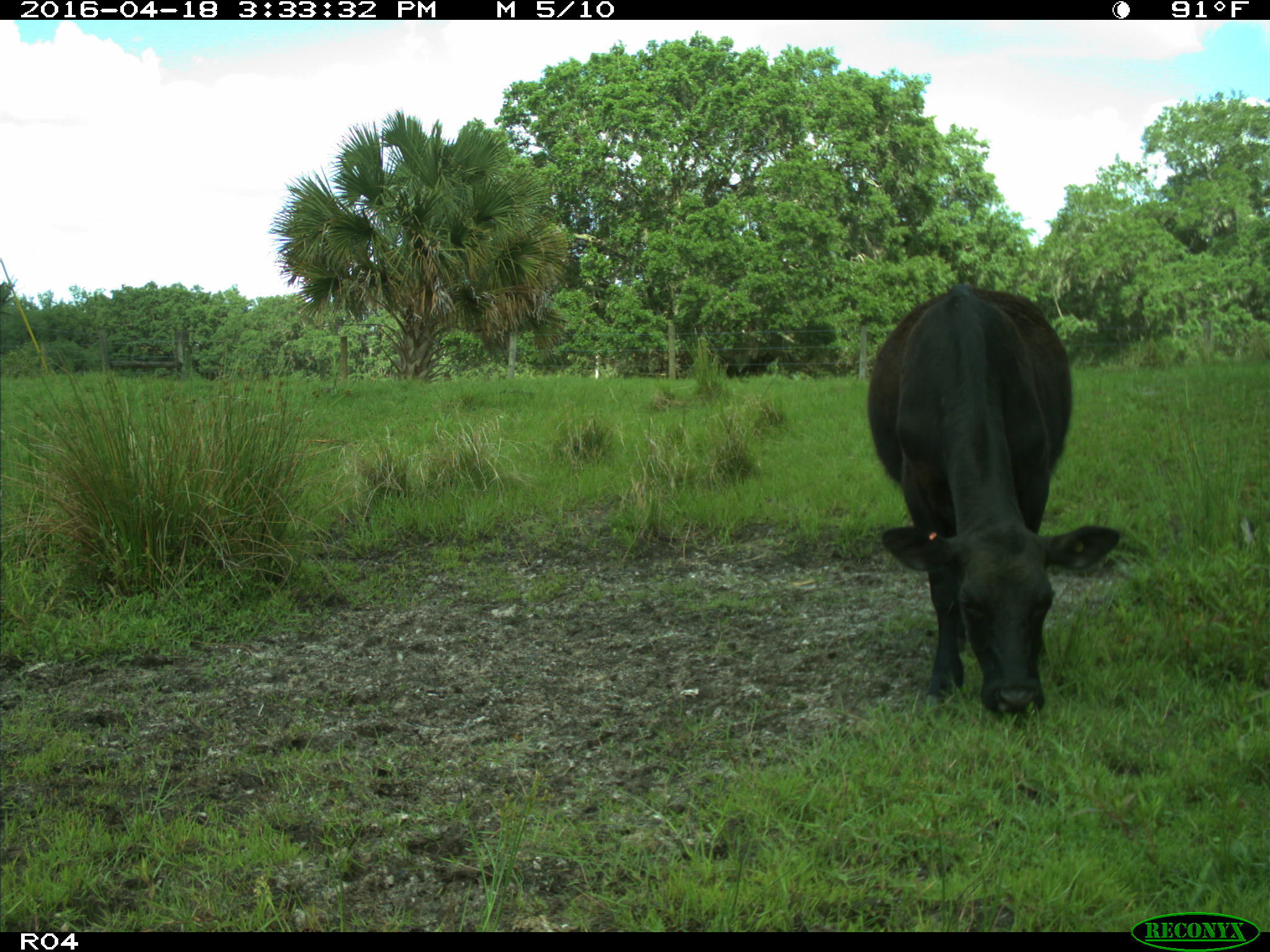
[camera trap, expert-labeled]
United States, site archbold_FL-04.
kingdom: Animalia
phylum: Chordata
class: Mammalia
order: Artiodactyla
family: Bovidae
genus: Bos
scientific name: Bos taurus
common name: domestic cow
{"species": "Bos taurus (domestic cow)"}